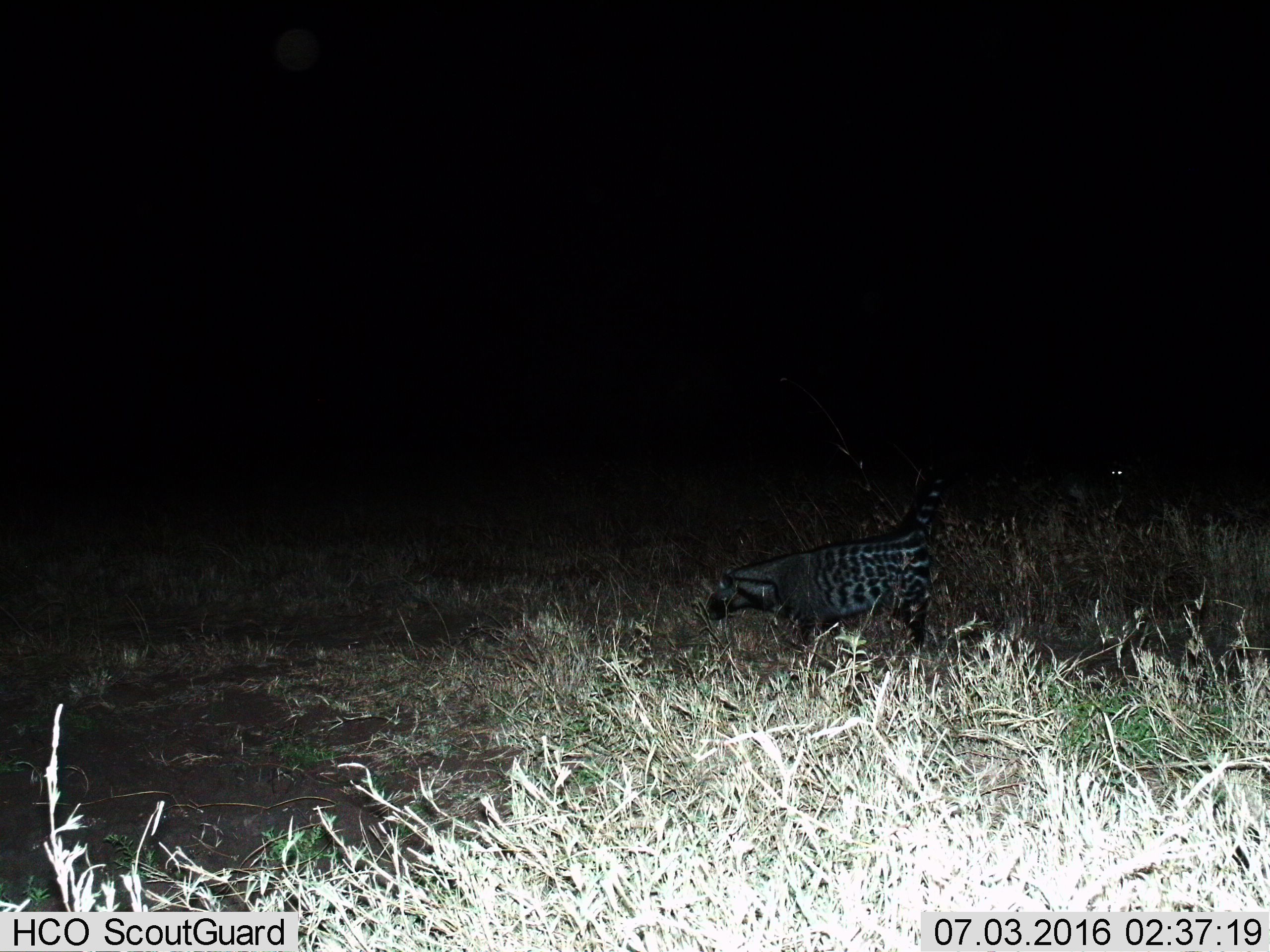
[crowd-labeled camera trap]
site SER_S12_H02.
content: unidentified animal